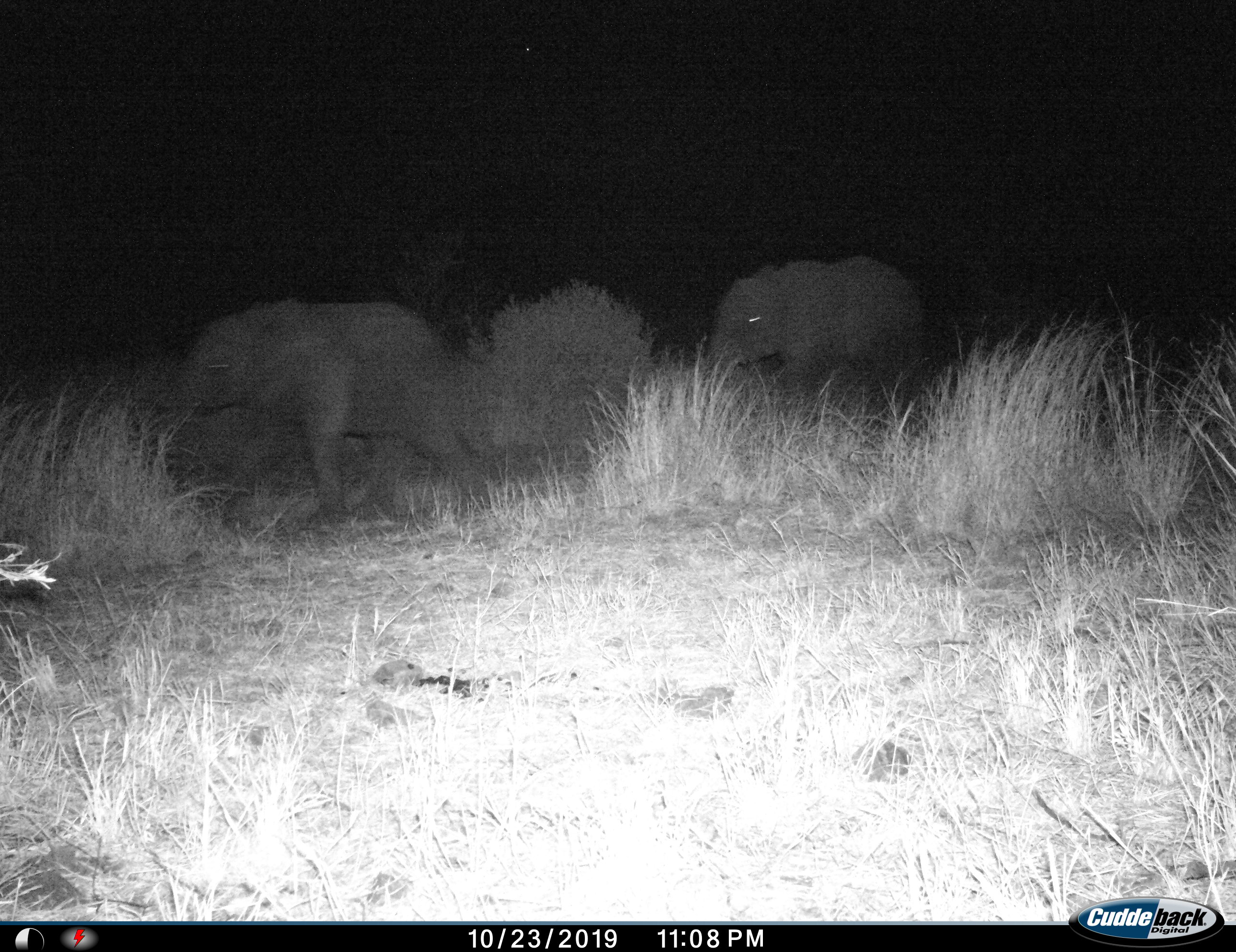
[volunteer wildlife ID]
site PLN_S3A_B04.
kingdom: Animalia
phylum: Chordata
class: Mammalia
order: Proboscidea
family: Elephantidae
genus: Loxodonta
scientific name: Loxodonta africana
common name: african bush elephant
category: elephant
Elephant (african bush elephant) (Loxodonta africana), count 2. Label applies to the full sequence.